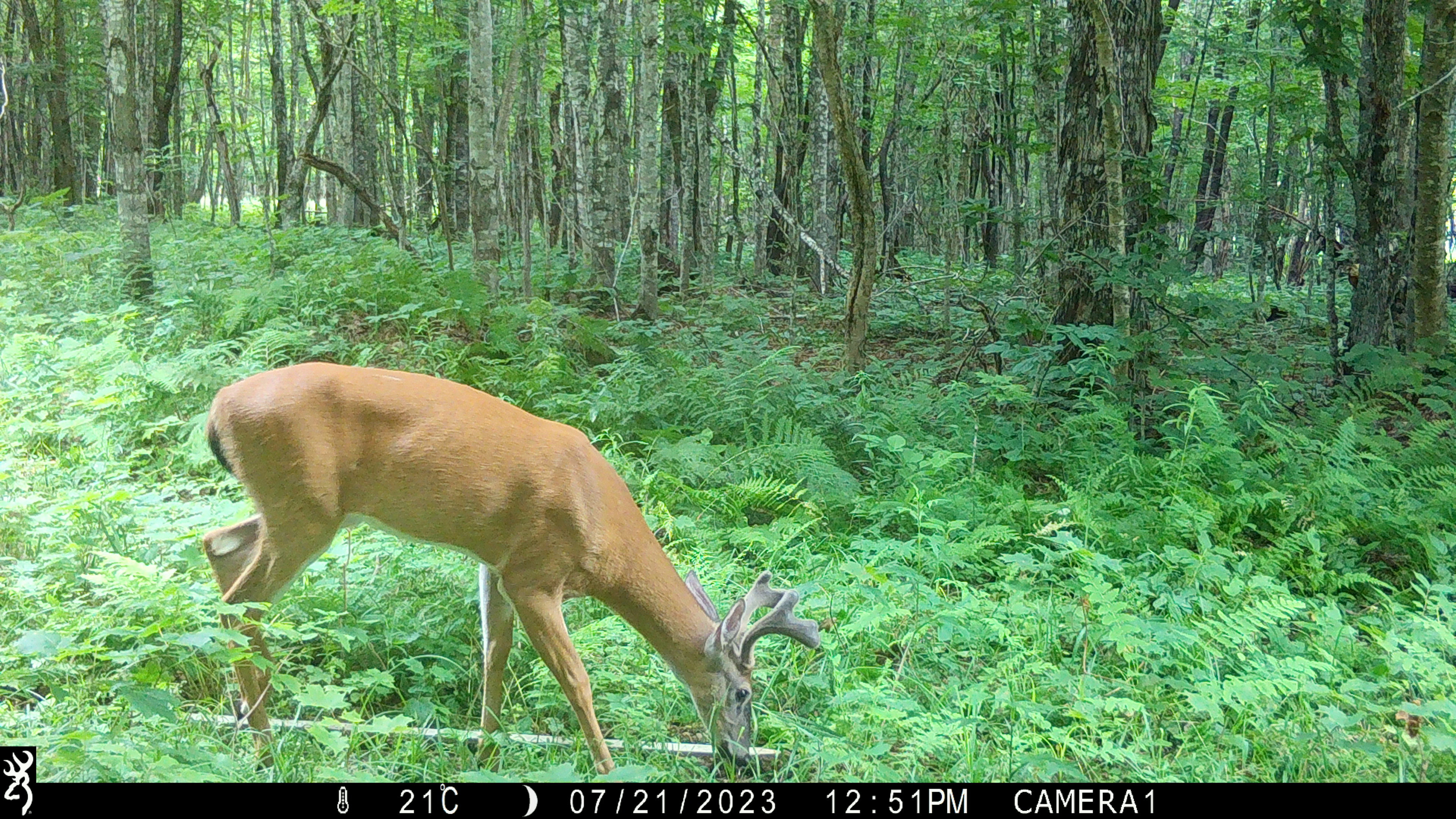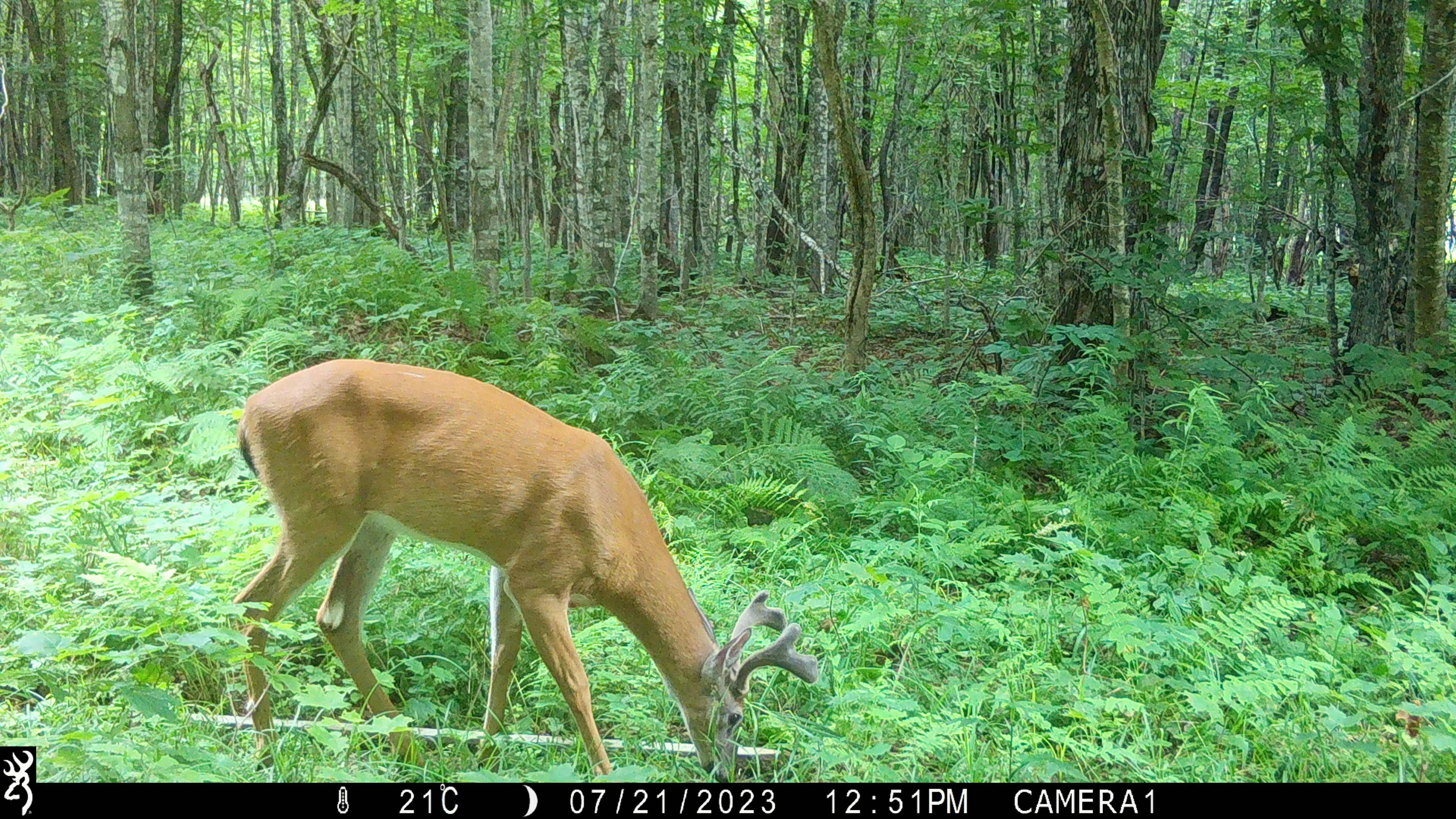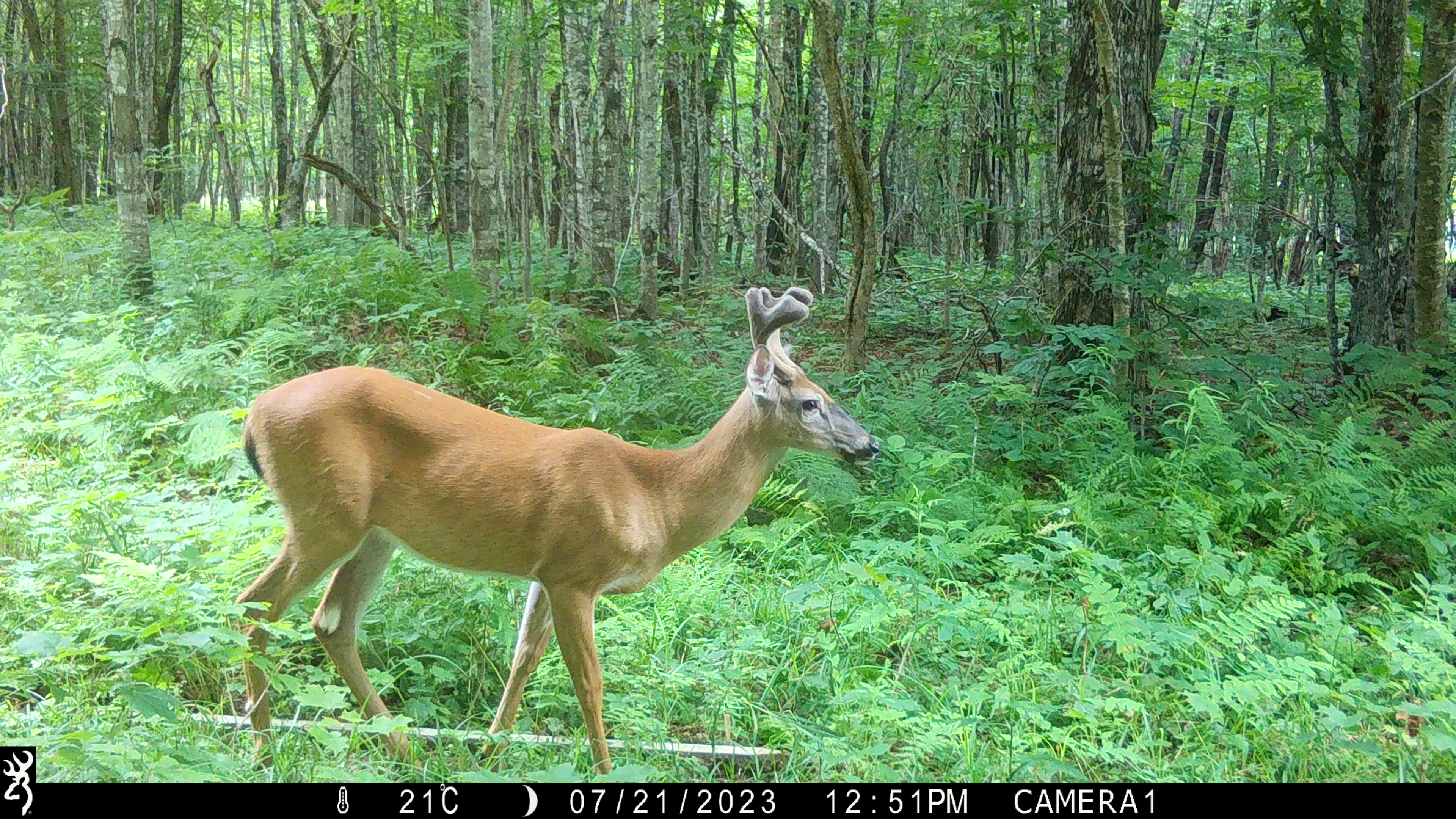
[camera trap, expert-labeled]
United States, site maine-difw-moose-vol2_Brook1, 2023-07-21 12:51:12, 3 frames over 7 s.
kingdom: Animalia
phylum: Chordata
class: Mammalia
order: Artiodactyla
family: Cervidae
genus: Odocoileus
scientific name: Odocoileus virginianus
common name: white-tailed deer